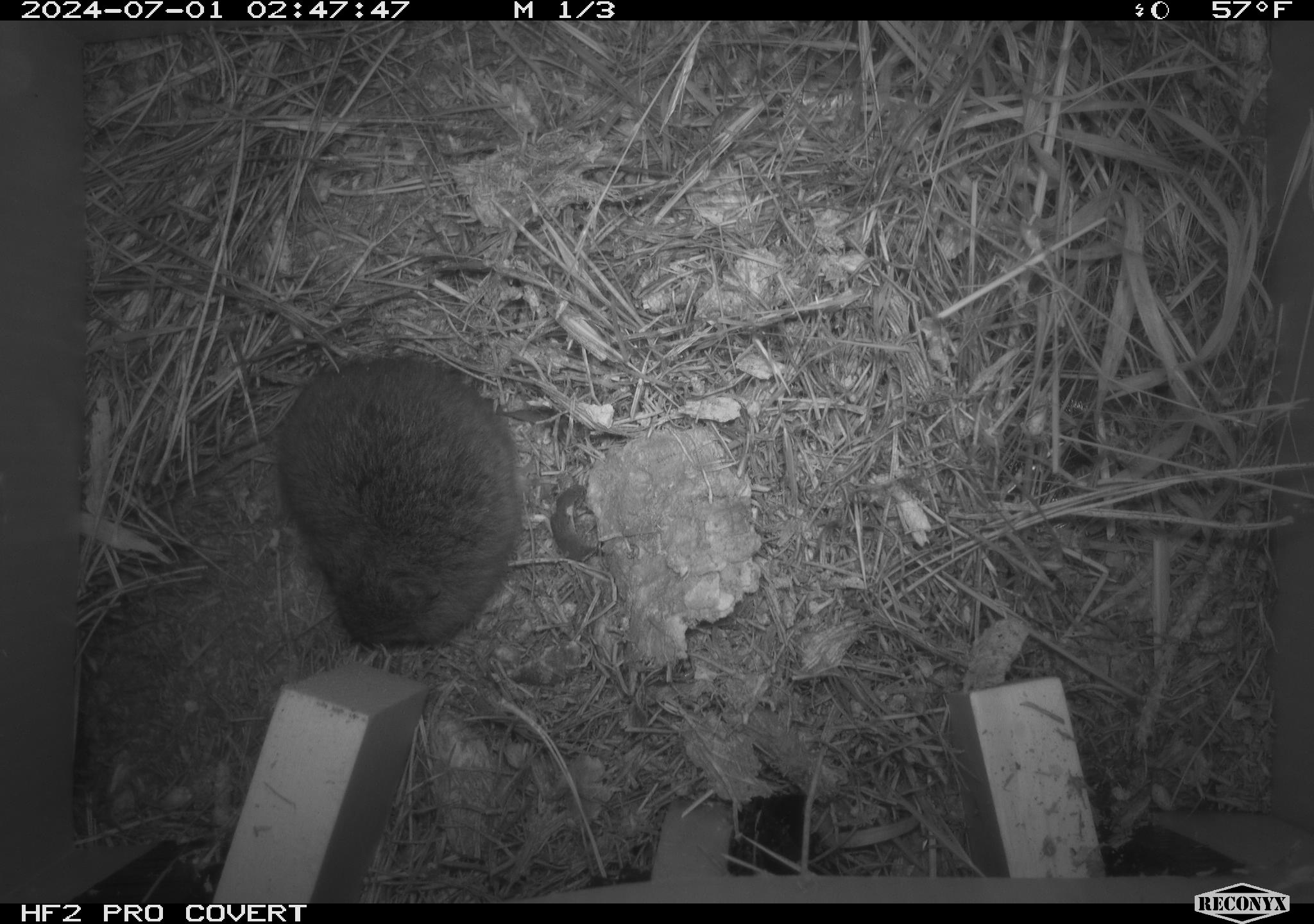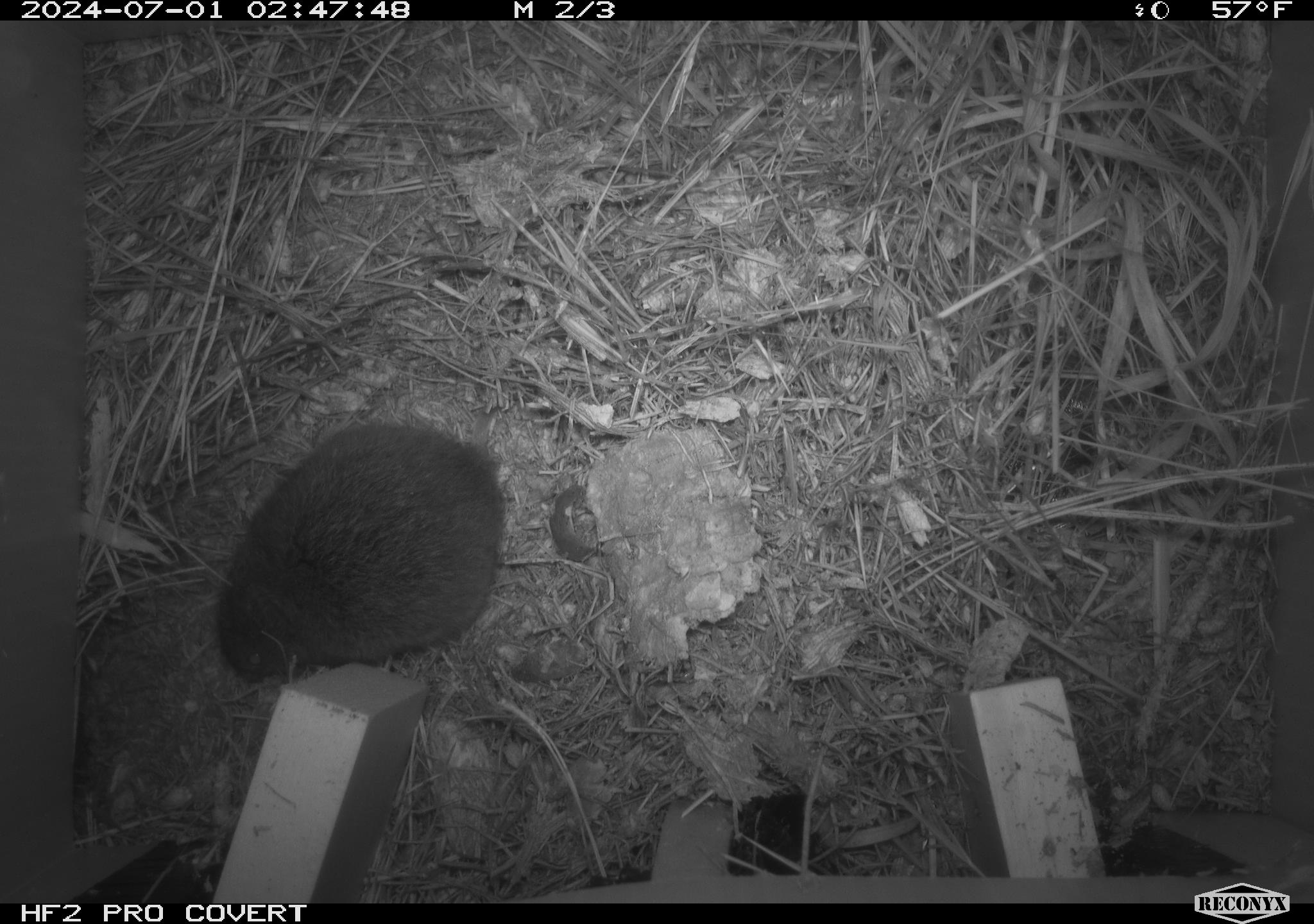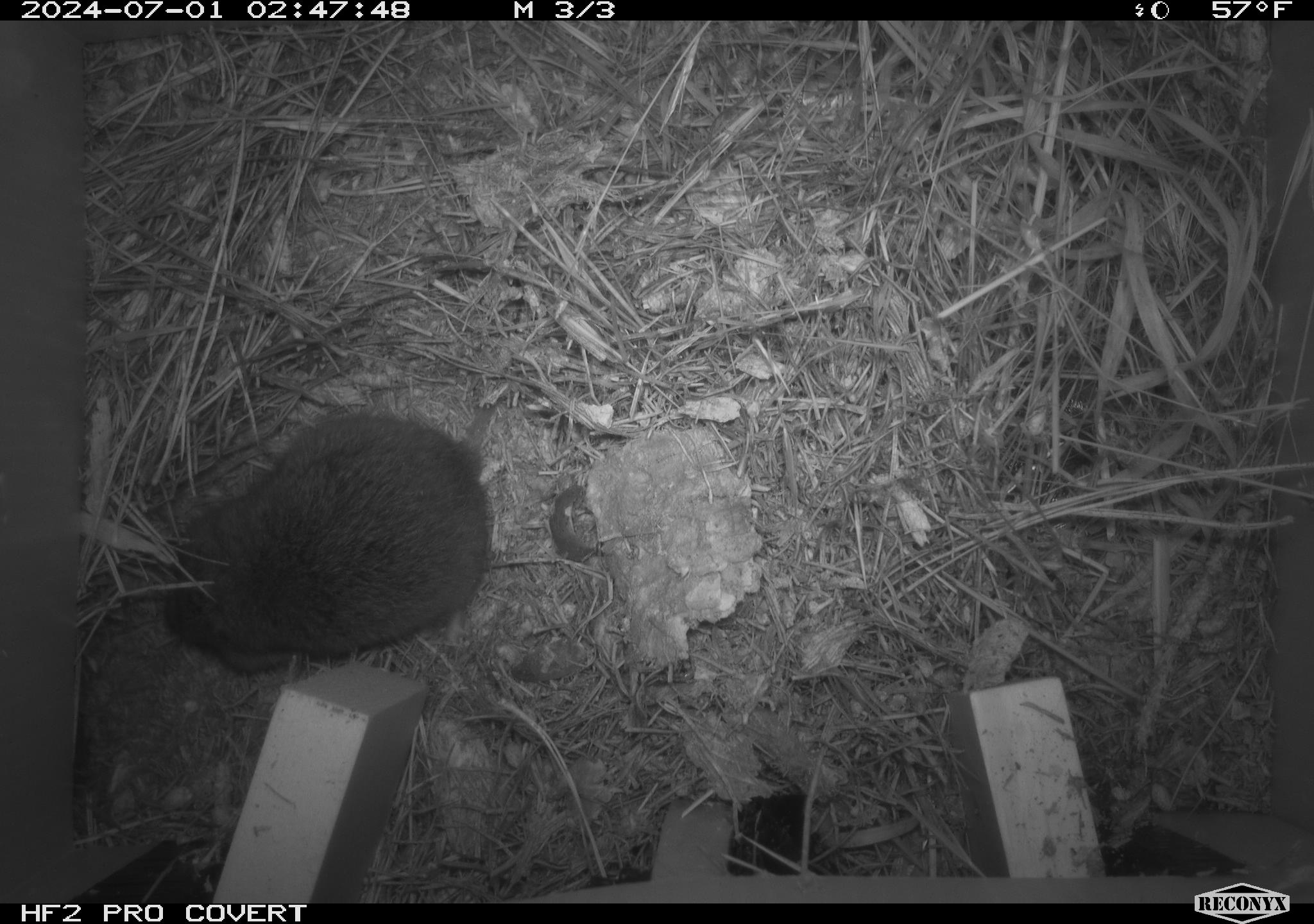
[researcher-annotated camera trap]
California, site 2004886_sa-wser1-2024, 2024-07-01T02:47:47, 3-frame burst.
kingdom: Animalia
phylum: Chordata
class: Mammalia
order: Rodentia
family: Cricetidae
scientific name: Arvicolinae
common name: voles, lemmings, and muskrats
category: arvicolinae subfamily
Arvicolinae subfamily (voles, lemmings, and muskrats) (Arvicolinae).